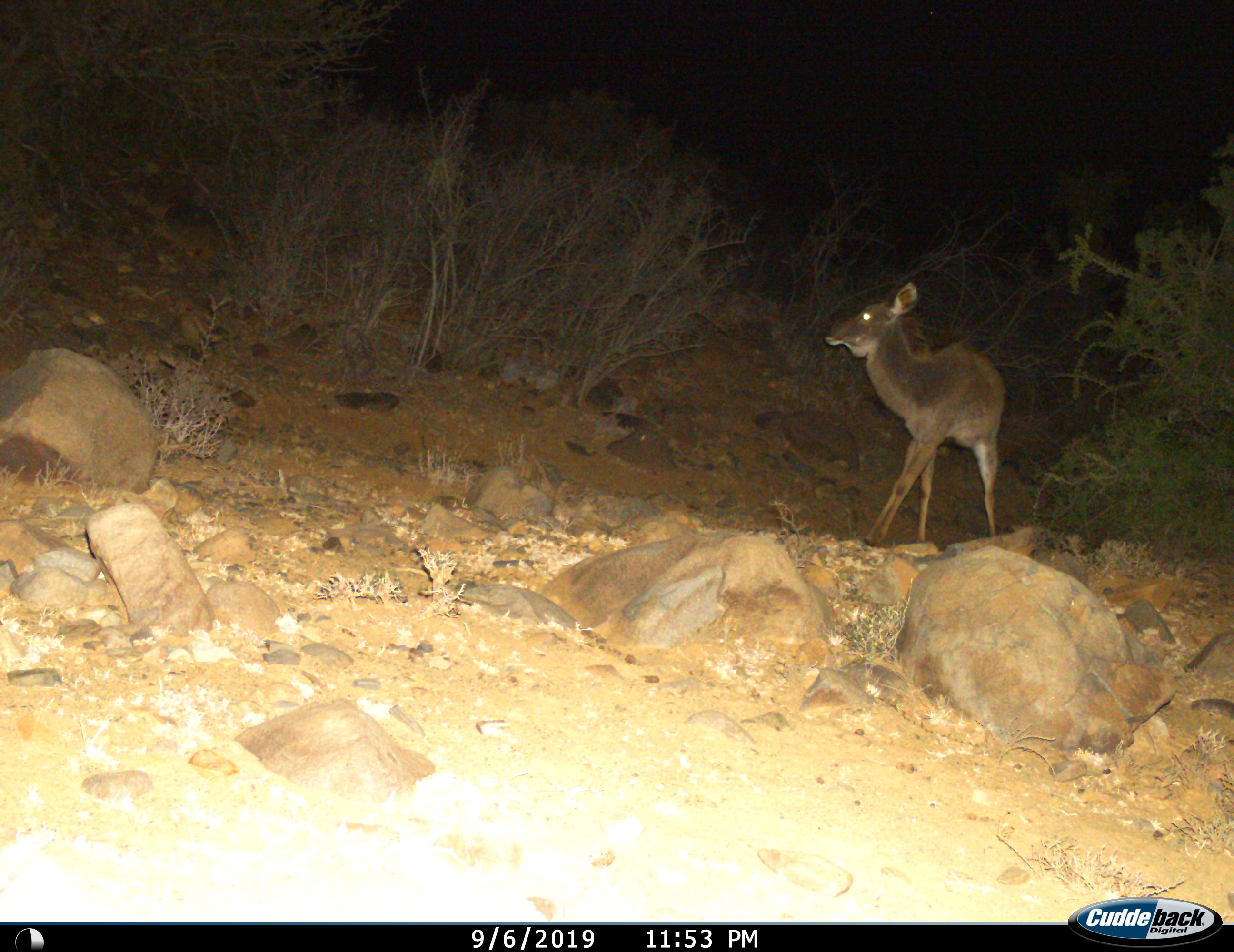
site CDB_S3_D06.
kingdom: Animalia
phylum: Chordata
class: Mammalia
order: Artiodactyla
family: Bovidae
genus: Tragelaphus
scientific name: Tragelaphus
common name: kudu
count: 1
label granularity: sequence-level